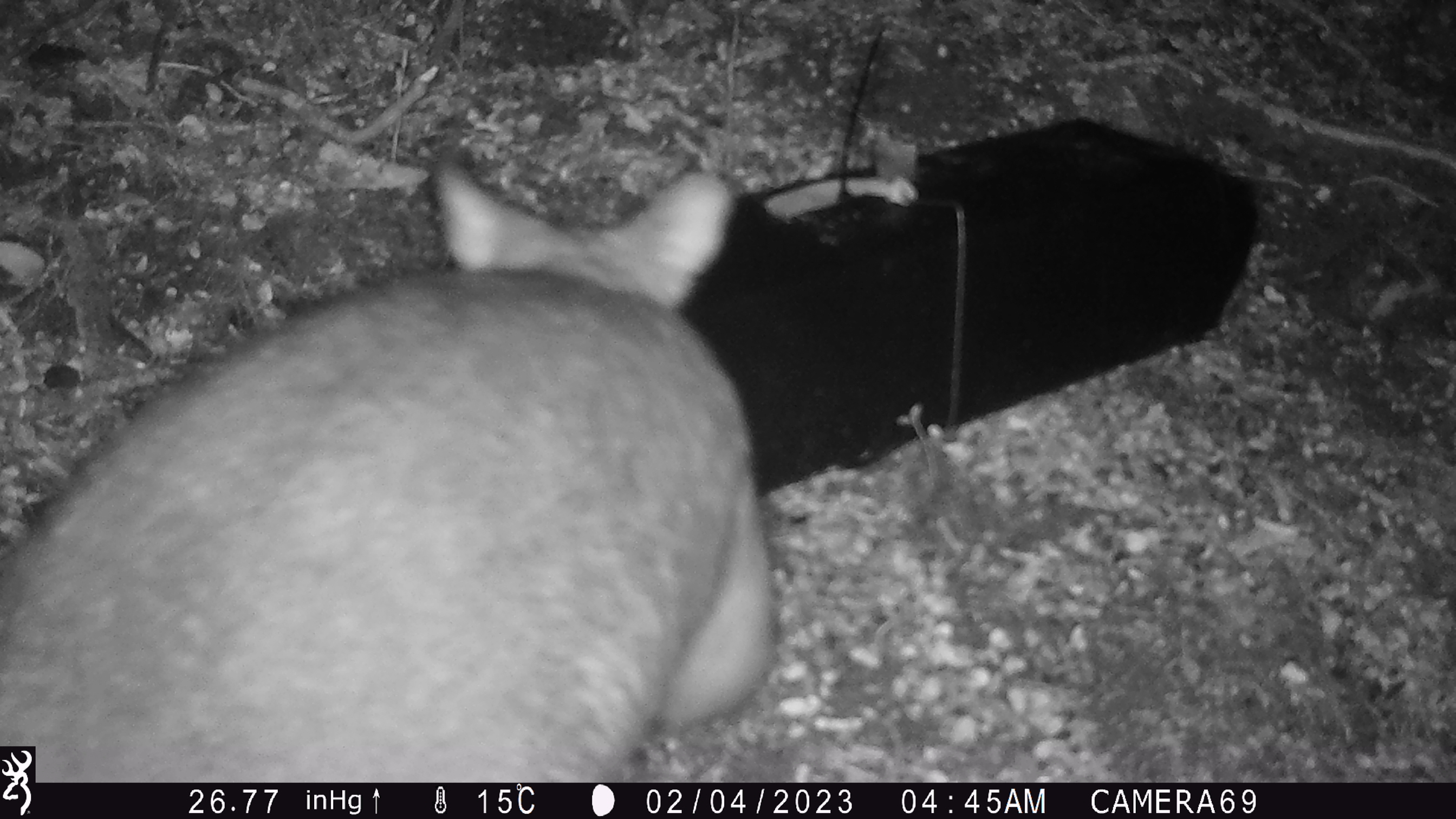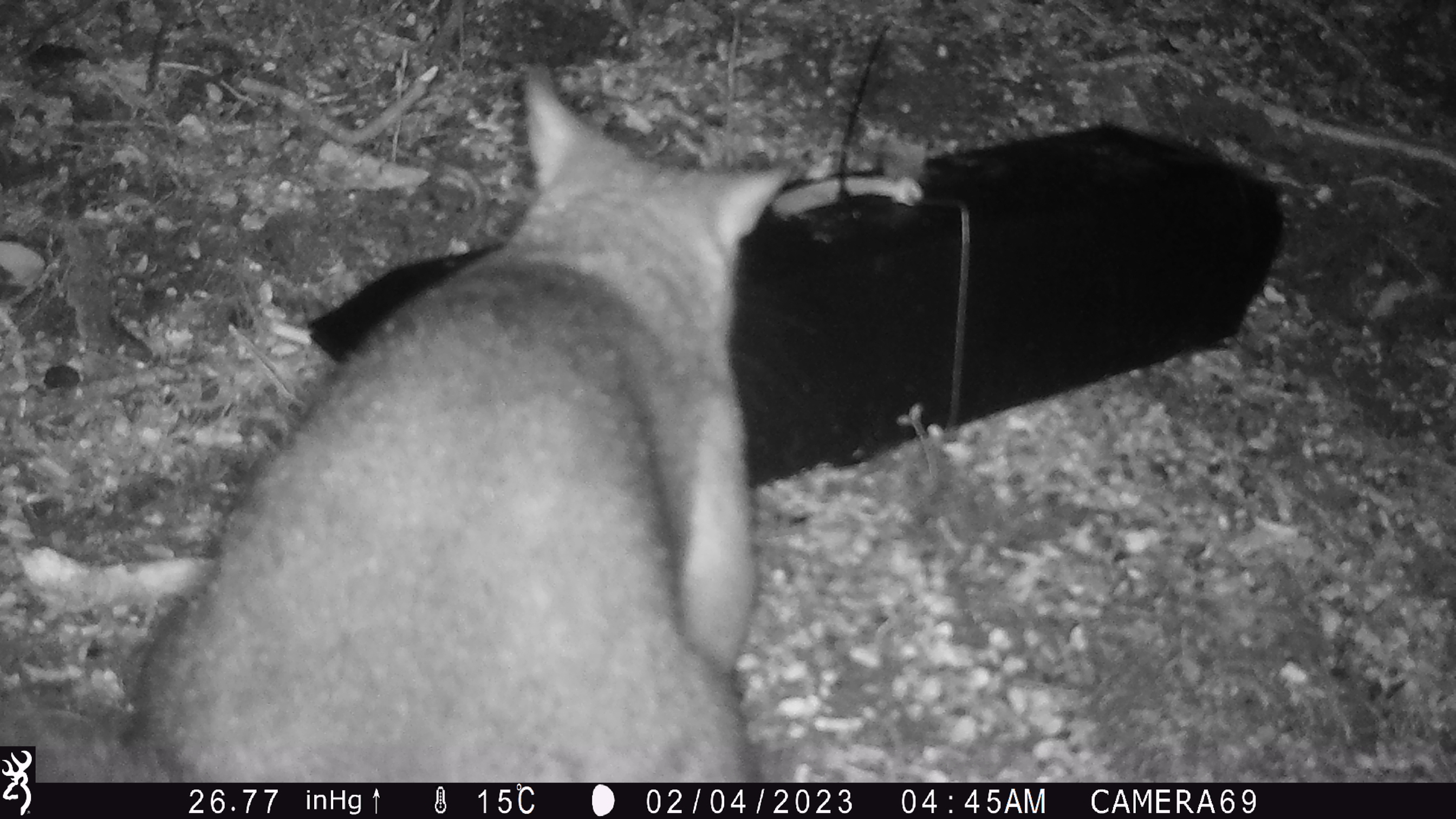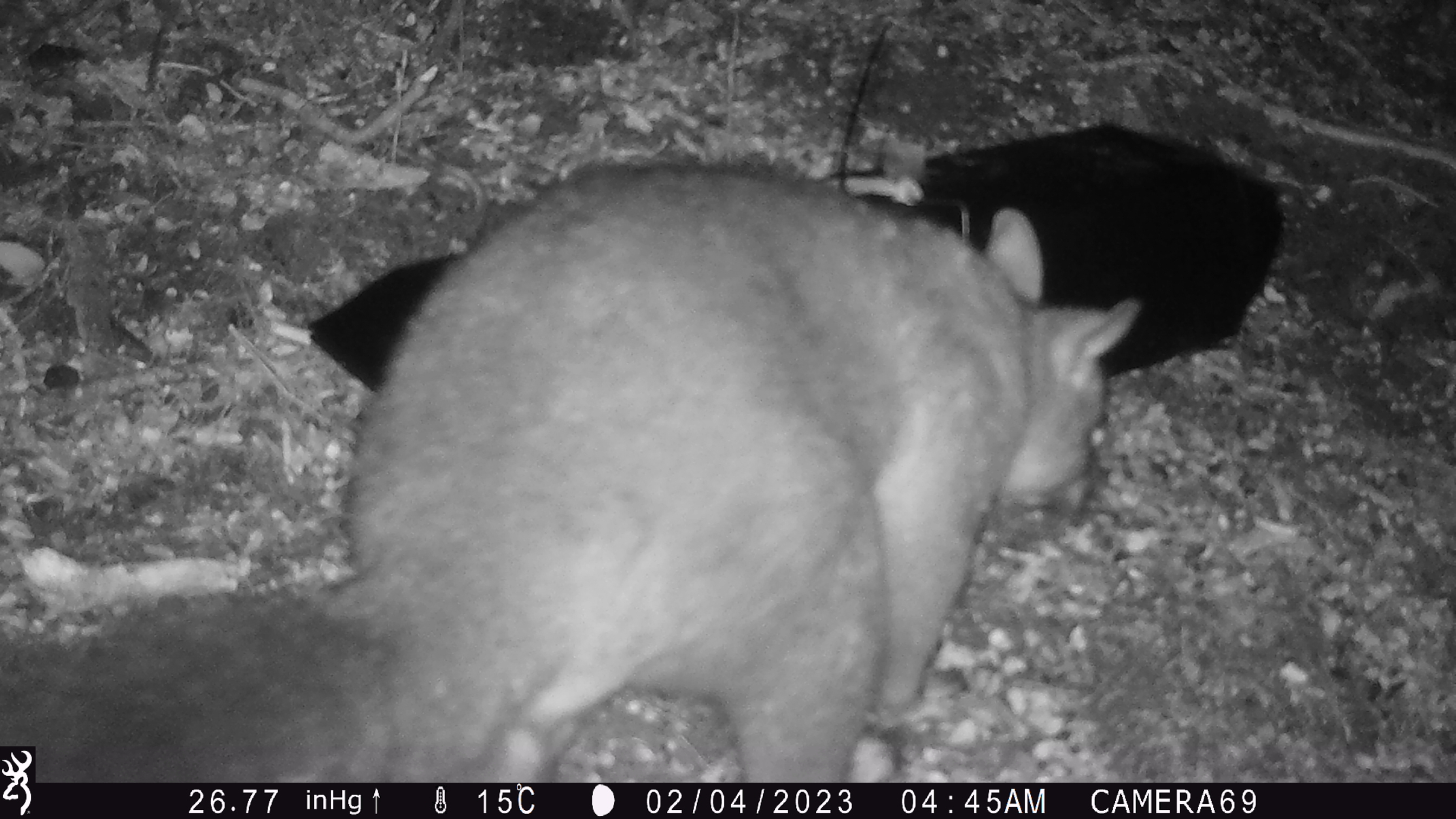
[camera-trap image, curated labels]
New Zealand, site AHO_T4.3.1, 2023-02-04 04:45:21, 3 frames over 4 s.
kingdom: Animalia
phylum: Chordata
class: Mammalia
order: Carnivora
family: Mustelidae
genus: Mustela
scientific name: Mustela erminea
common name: stoat